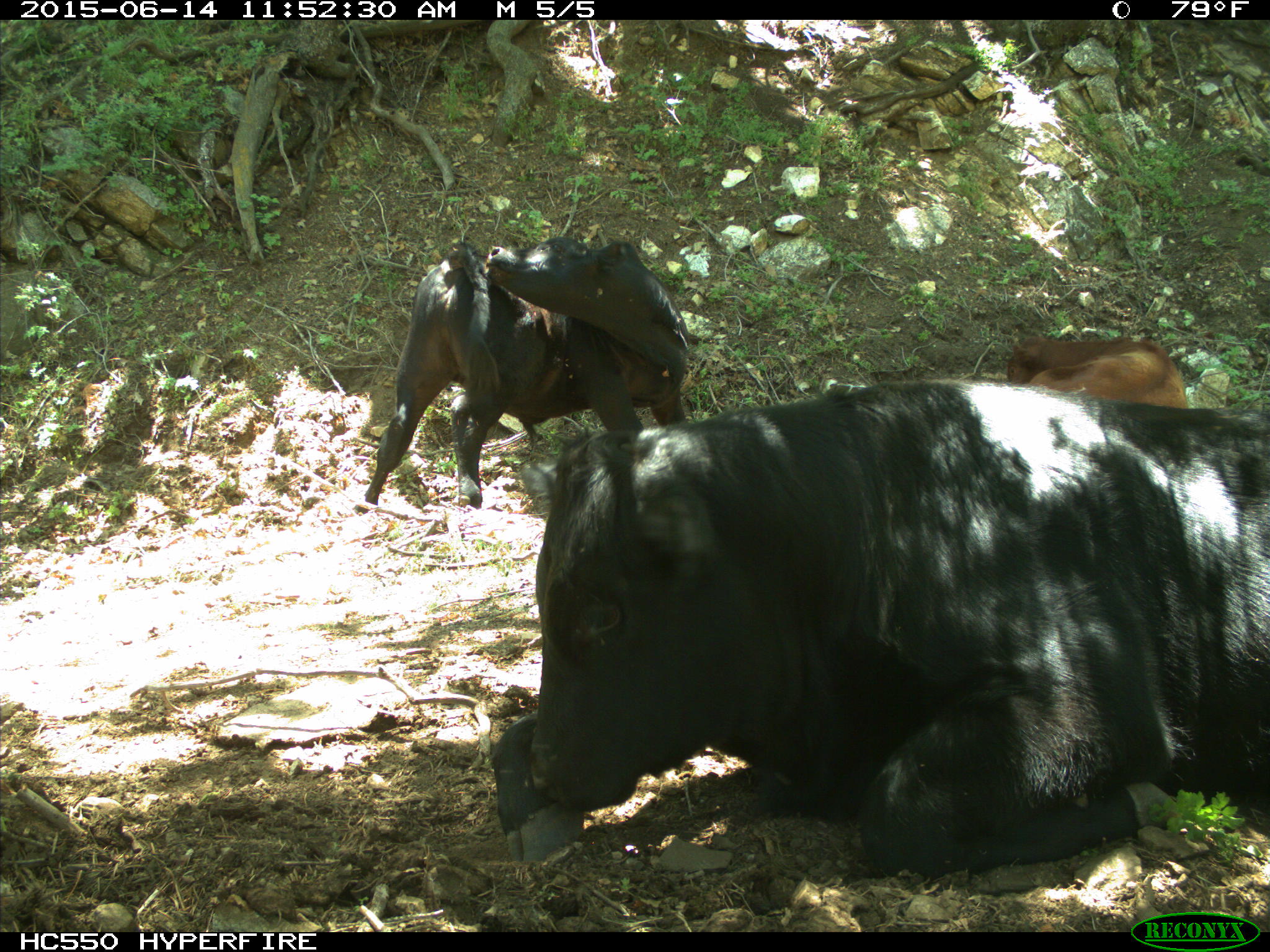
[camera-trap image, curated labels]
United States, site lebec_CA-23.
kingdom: Animalia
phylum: Chordata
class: Mammalia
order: Artiodactyla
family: Bovidae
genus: Bos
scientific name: Bos taurus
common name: domestic cow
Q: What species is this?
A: Bos taurus (domestic cow).